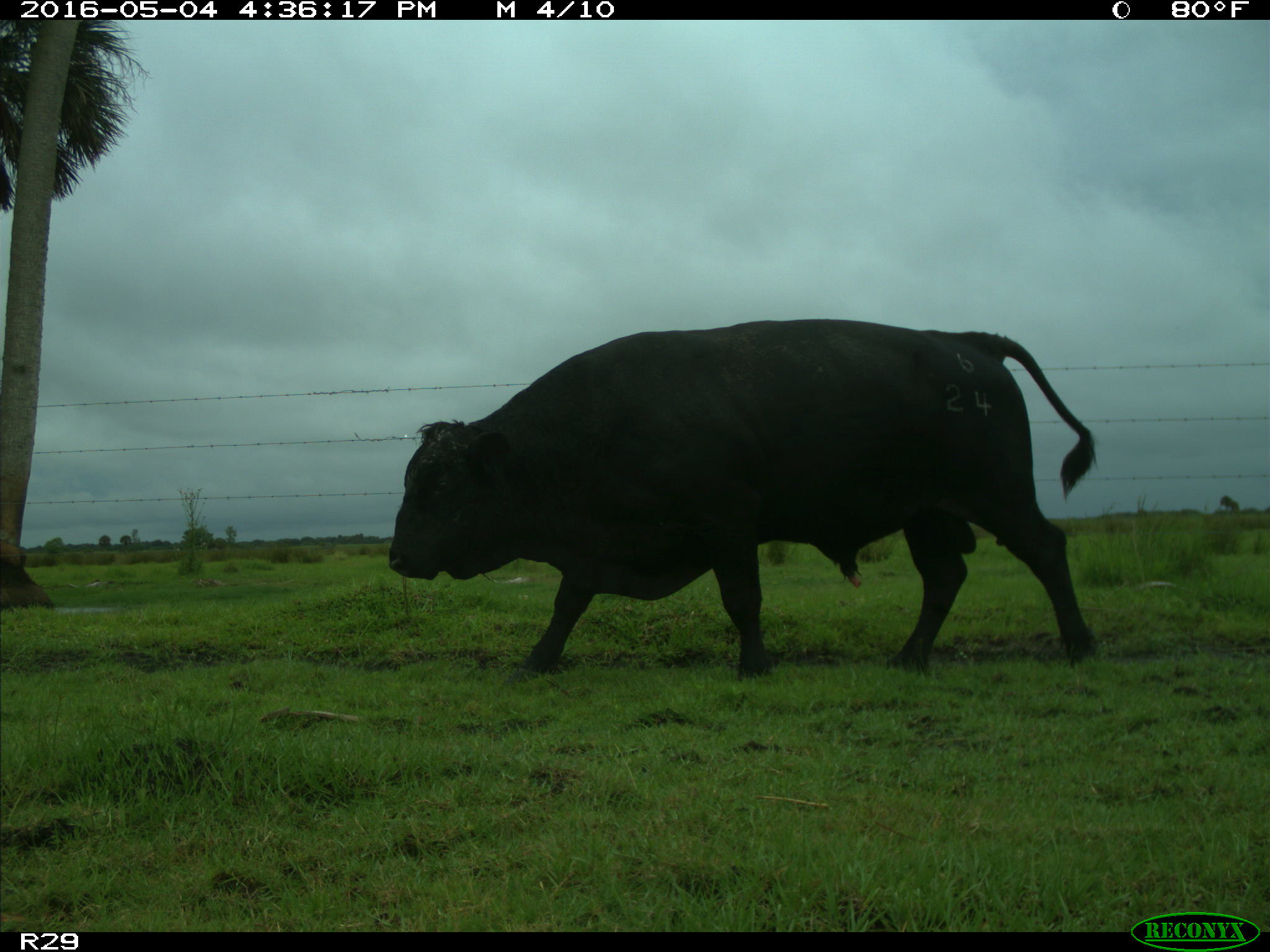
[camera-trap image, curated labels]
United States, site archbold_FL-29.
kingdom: Animalia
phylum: Chordata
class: Mammalia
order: Artiodactyla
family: Bovidae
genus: Bos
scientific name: Bos taurus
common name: domestic cow